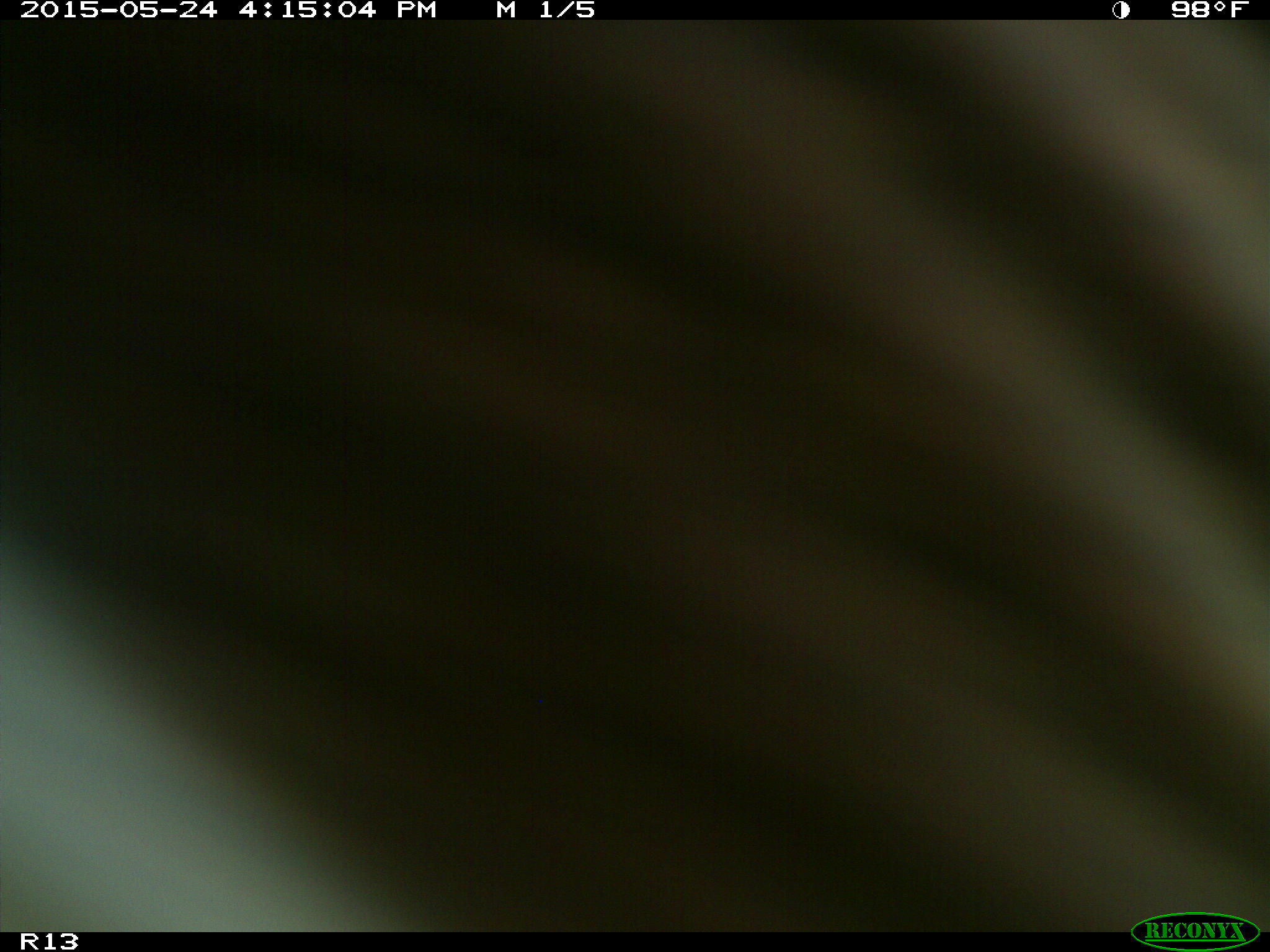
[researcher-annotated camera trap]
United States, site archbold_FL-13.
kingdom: Animalia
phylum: Chordata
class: Mammalia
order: Artiodactyla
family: Bovidae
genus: Bos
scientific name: Bos taurus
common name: domestic cow